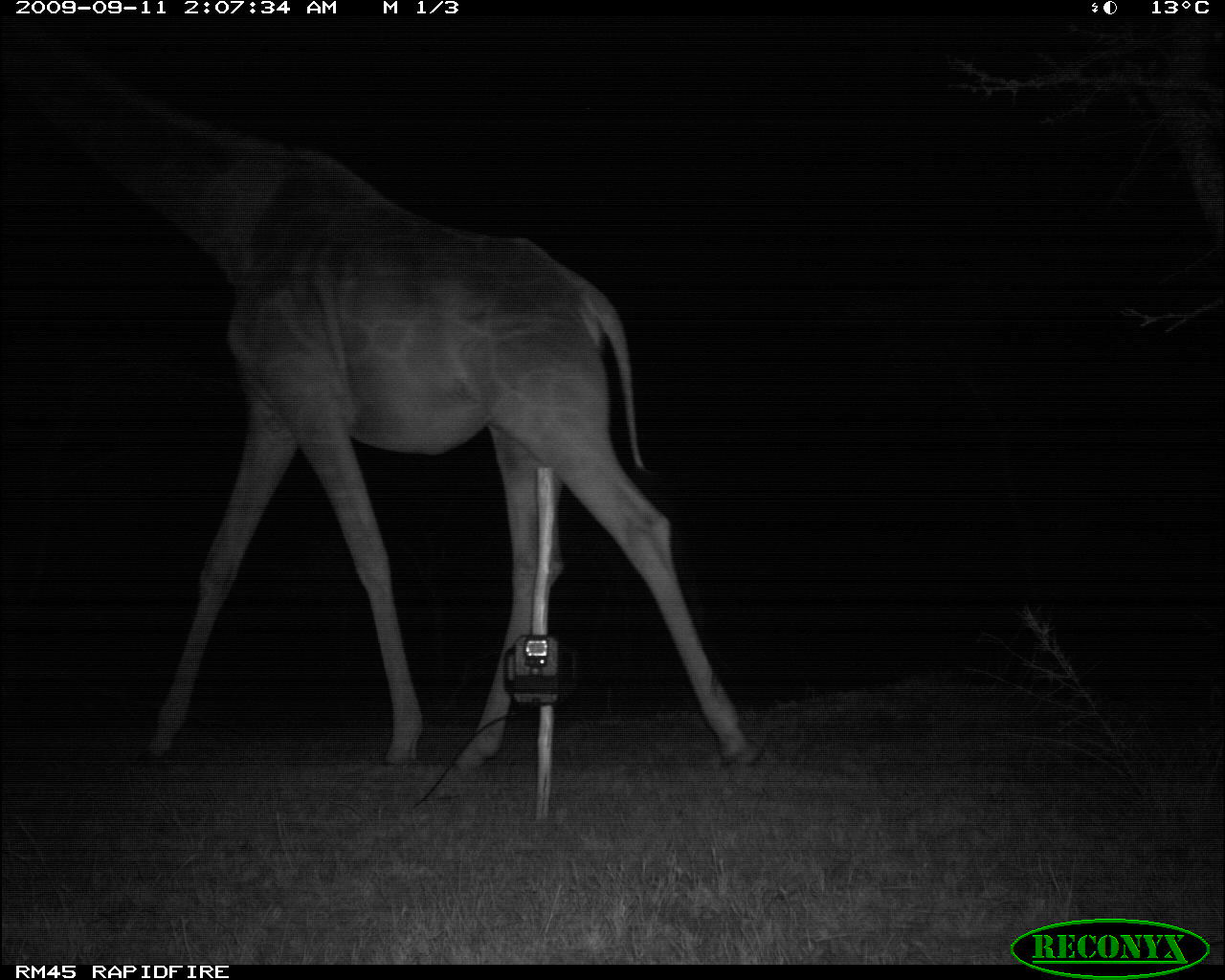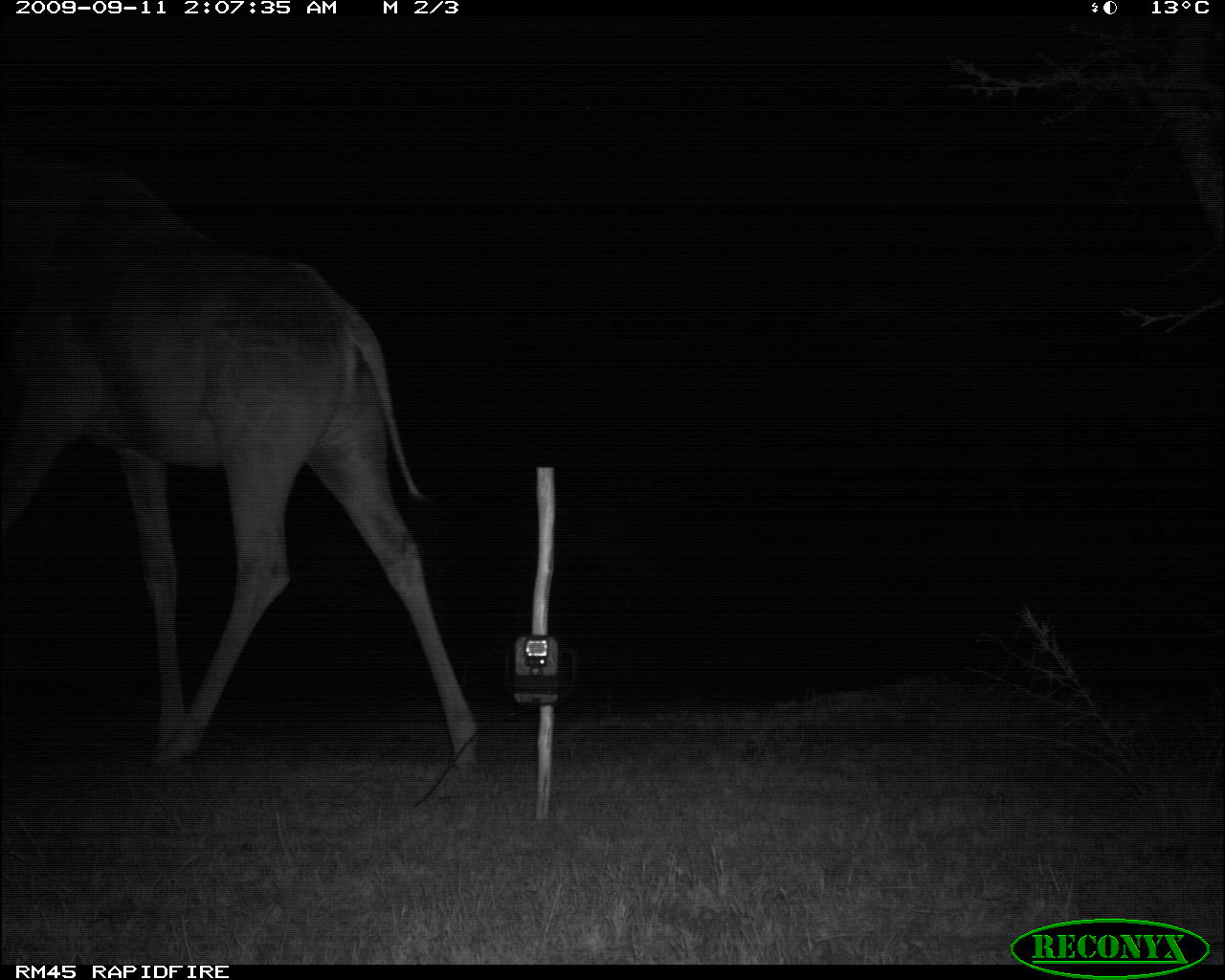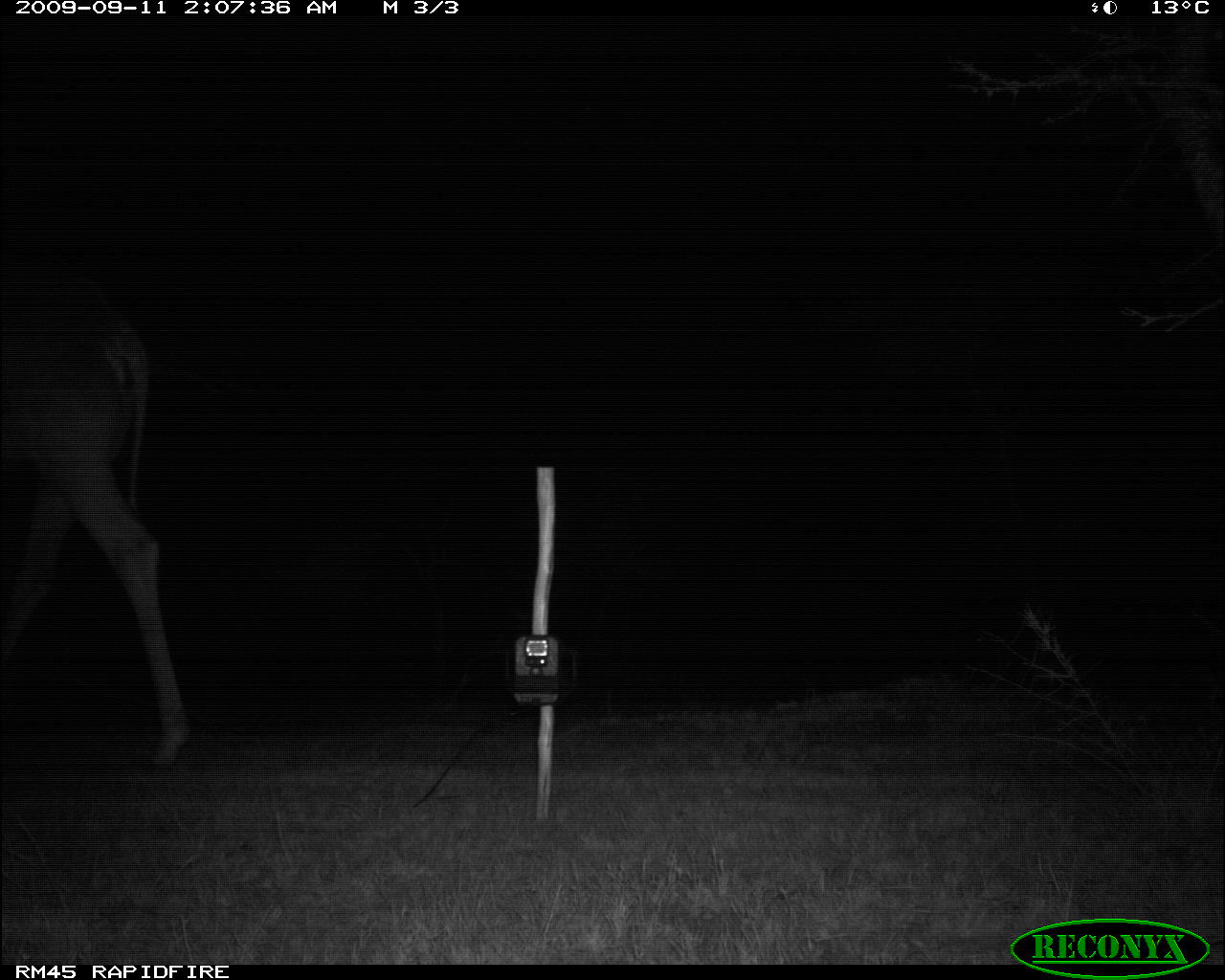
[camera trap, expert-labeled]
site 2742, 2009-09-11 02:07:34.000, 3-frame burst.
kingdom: Animalia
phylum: Chordata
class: Mammalia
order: Artiodactyla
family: Giraffidae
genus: Giraffa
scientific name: Giraffa camelopardalis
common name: giraffe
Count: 1.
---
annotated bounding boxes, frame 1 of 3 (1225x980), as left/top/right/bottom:
giraffa camelopardalis: 0/17/763/773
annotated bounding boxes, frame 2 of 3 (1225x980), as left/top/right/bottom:
giraffa camelopardalis: 0/154/481/781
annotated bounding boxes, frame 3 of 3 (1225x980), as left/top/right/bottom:
giraffa camelopardalis: 0/250/192/767